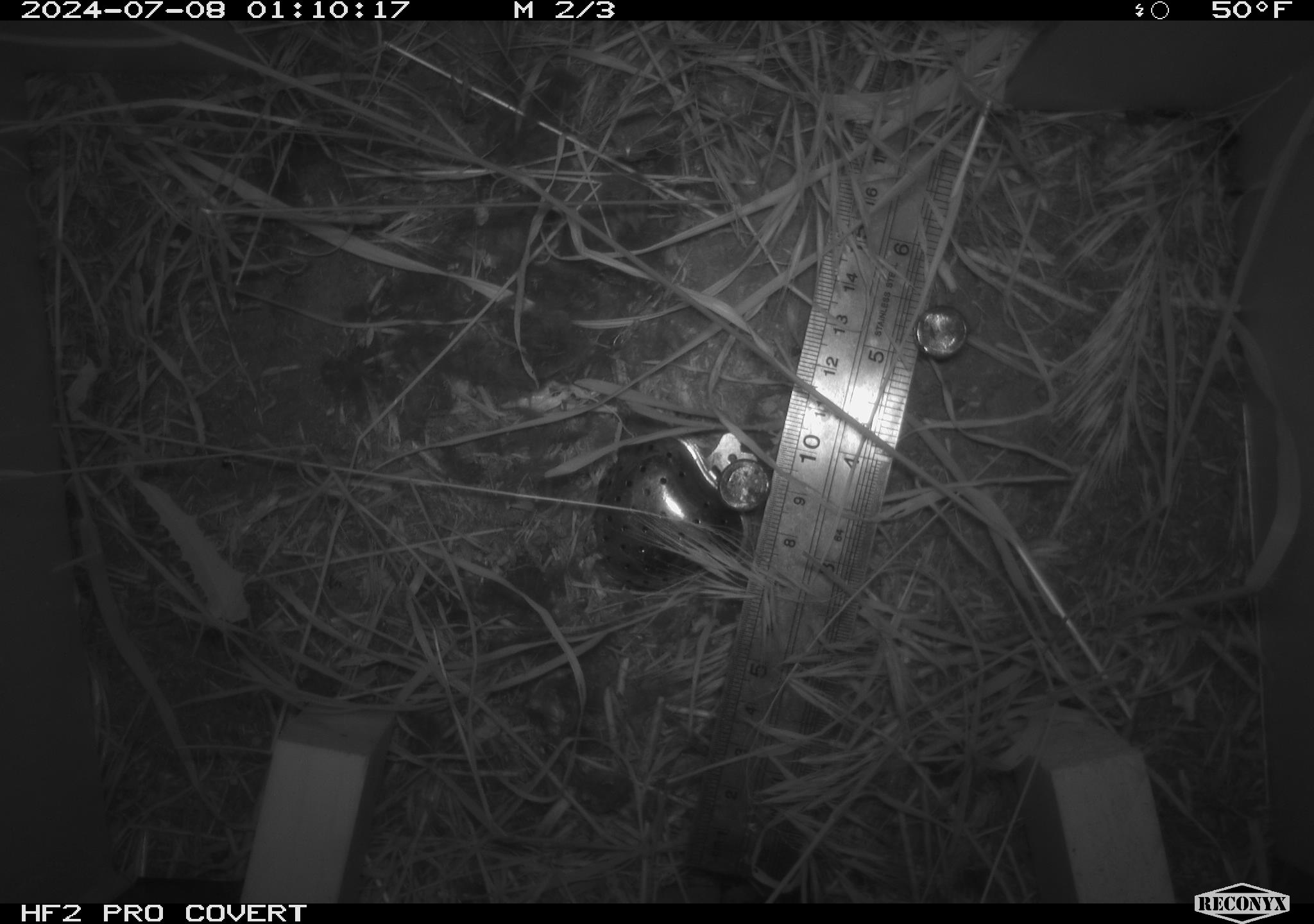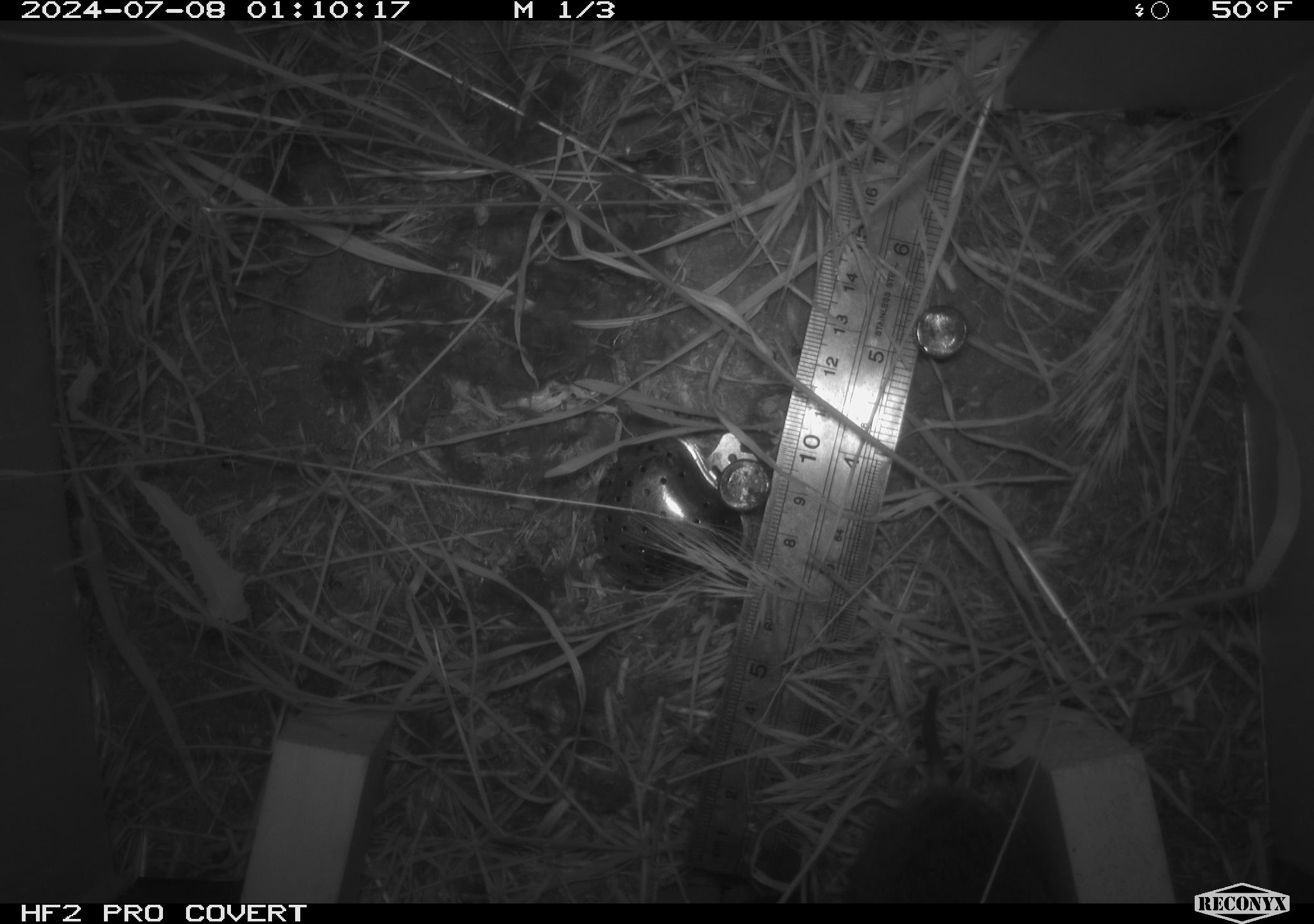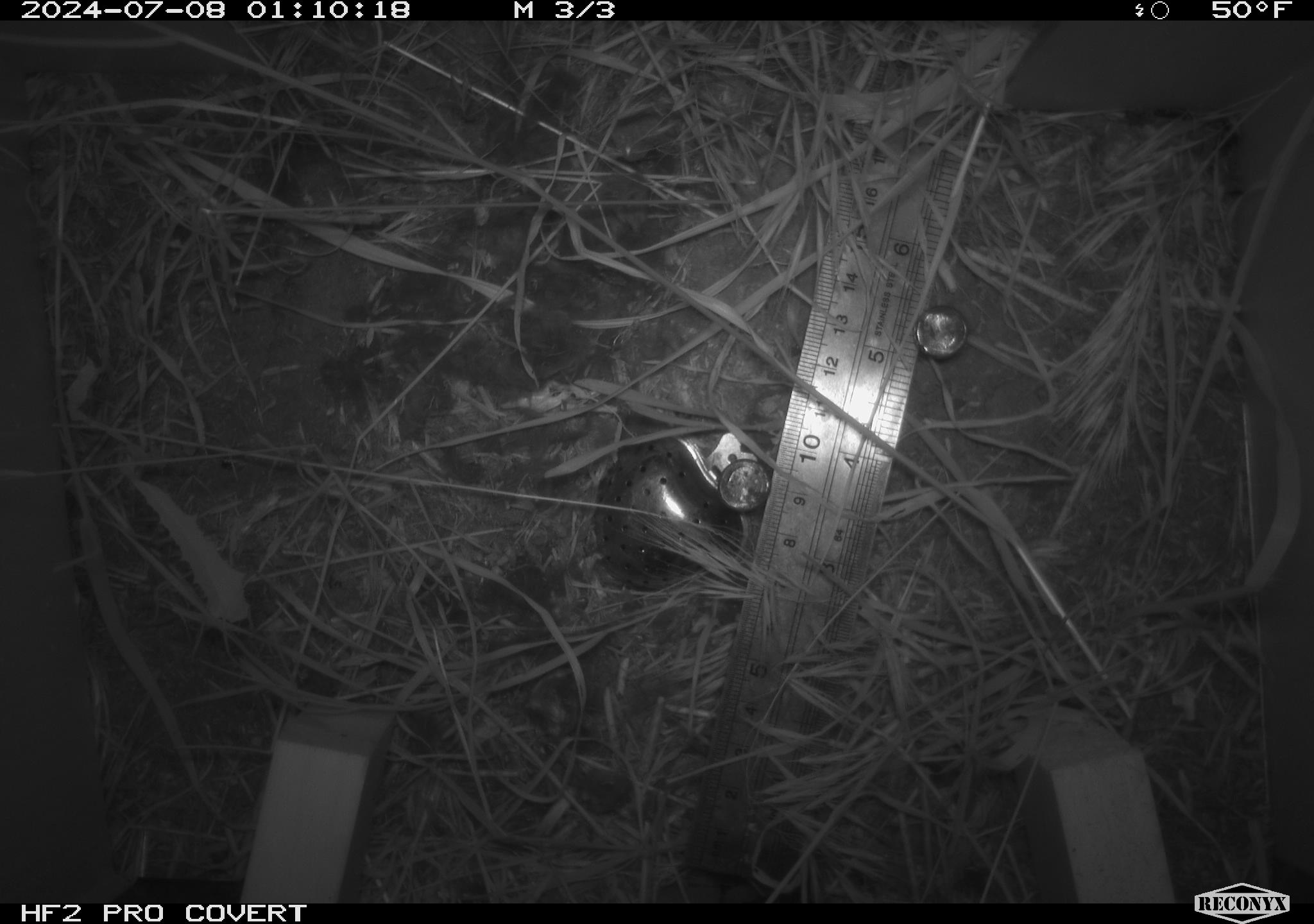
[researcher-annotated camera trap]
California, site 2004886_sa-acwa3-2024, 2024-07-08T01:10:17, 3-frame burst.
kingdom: Animalia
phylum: Chordata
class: Mammalia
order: Rodentia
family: Cricetidae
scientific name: Arvicolinae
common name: voles, lemmings, and muskrats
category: arvicolinae subfamily